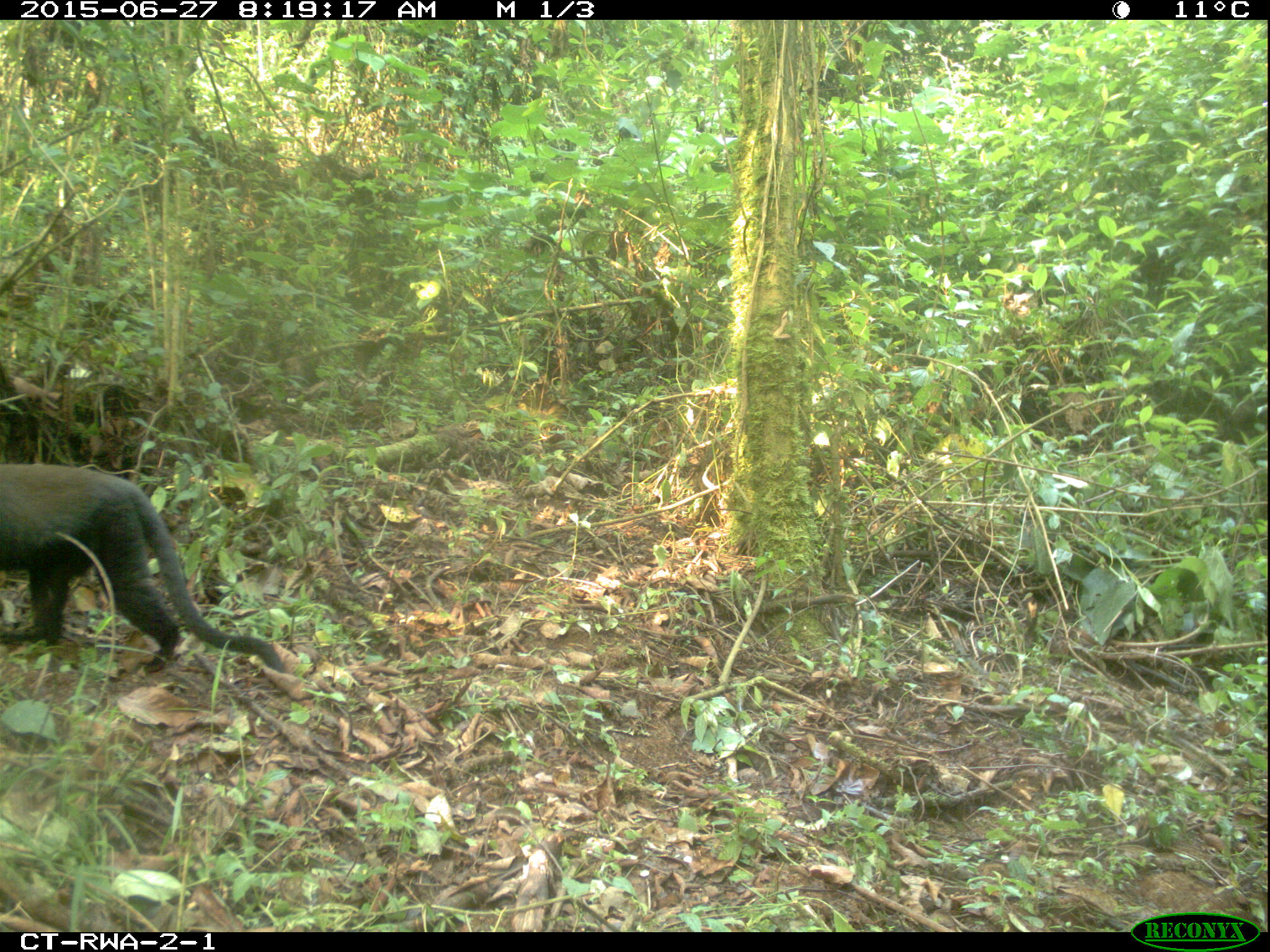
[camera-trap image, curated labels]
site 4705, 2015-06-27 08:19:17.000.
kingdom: Animalia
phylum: Chordata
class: Mammalia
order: Primates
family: Cercopithecidae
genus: Allochrocebus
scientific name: Allochrocebus lhoesti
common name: l'hoest's monkey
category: cercopithecus lhoesti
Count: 1.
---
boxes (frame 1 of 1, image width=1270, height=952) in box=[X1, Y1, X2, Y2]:
cercopithecus lhoesti: box=[1, 462, 285, 673]